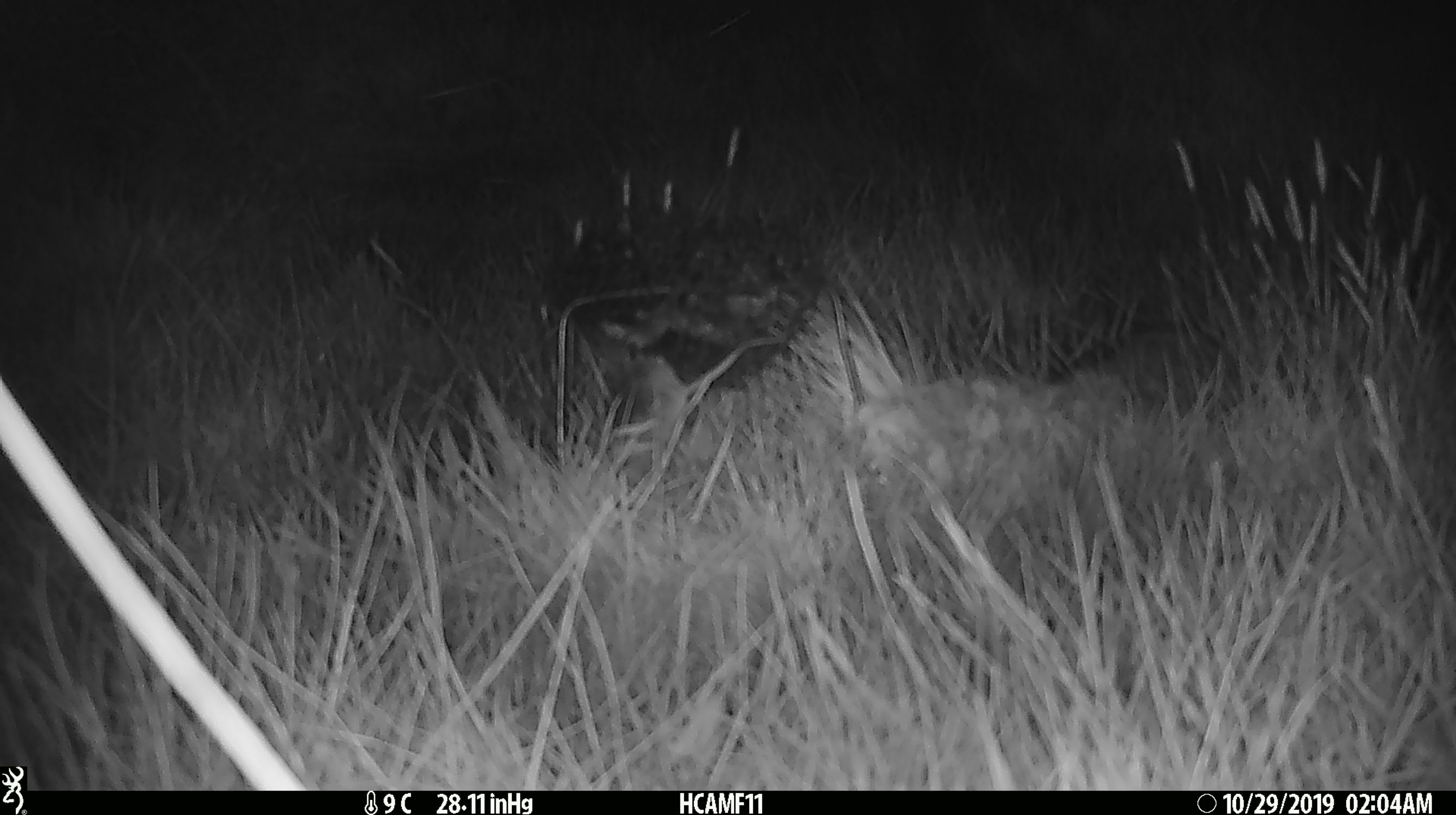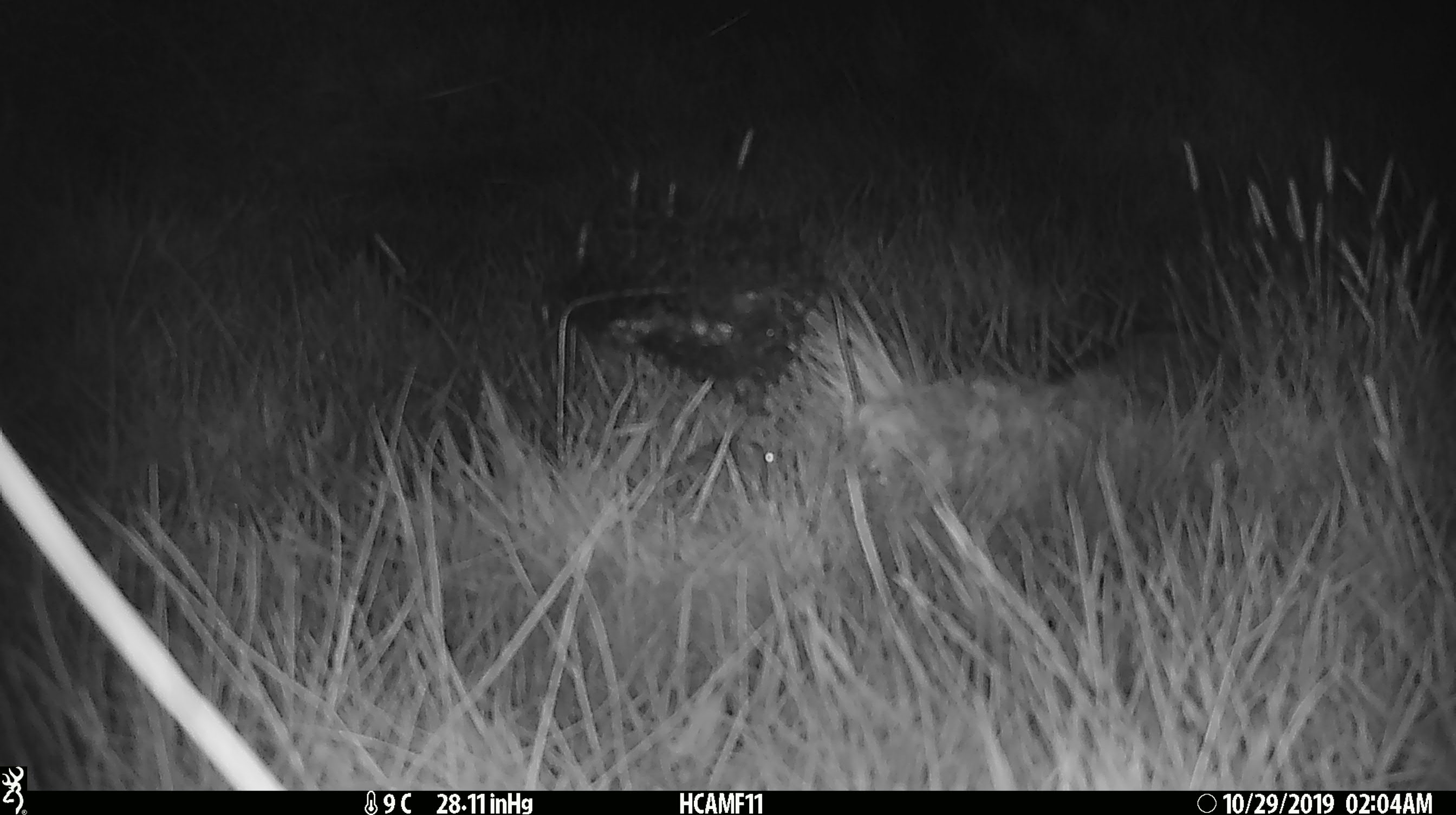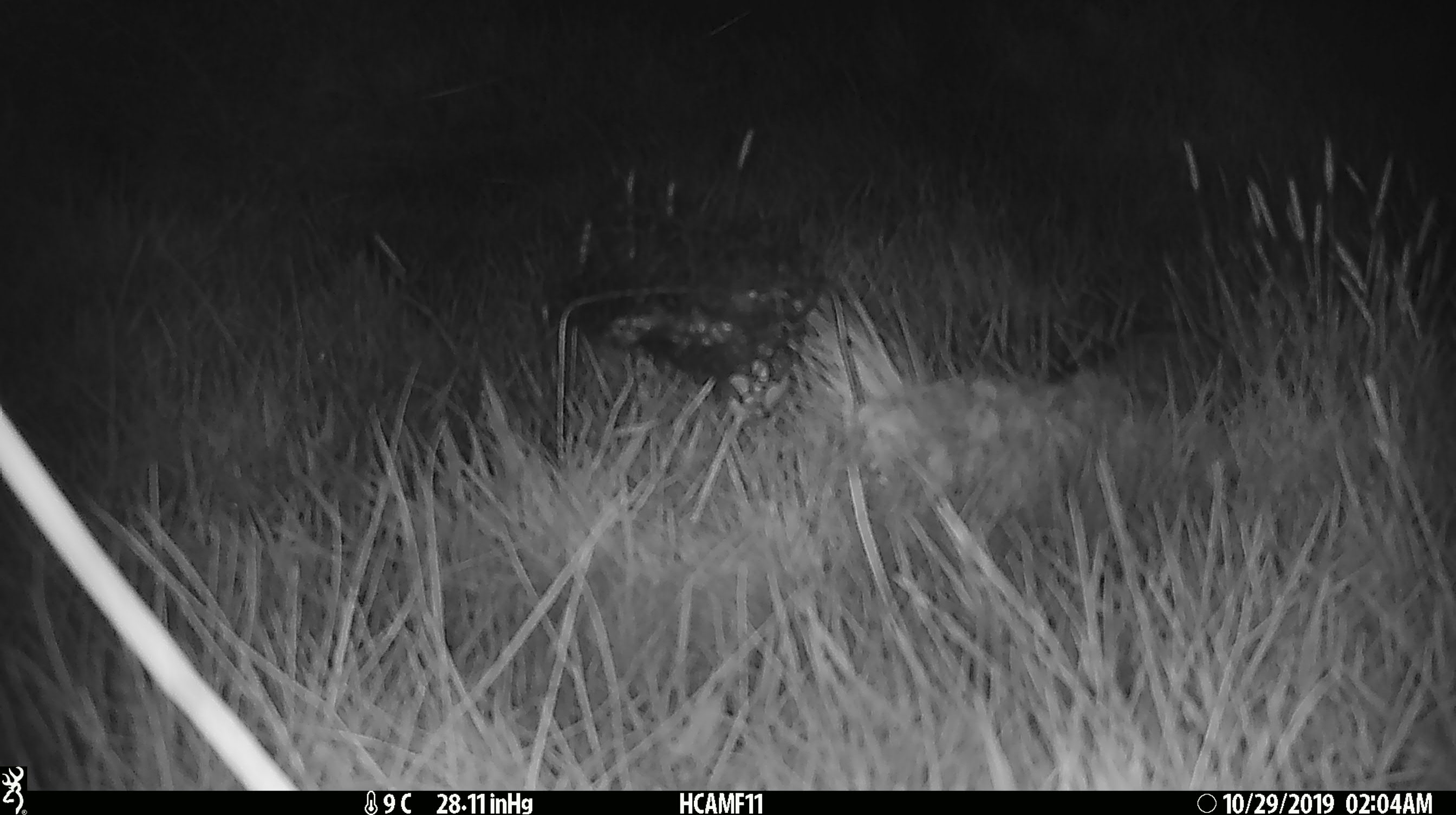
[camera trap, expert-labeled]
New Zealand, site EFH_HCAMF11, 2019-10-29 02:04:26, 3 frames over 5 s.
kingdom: Animalia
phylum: Chordata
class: Mammalia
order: Rodentia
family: Muridae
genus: Mus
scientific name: Mus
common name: mouse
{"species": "mouse (Mus)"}